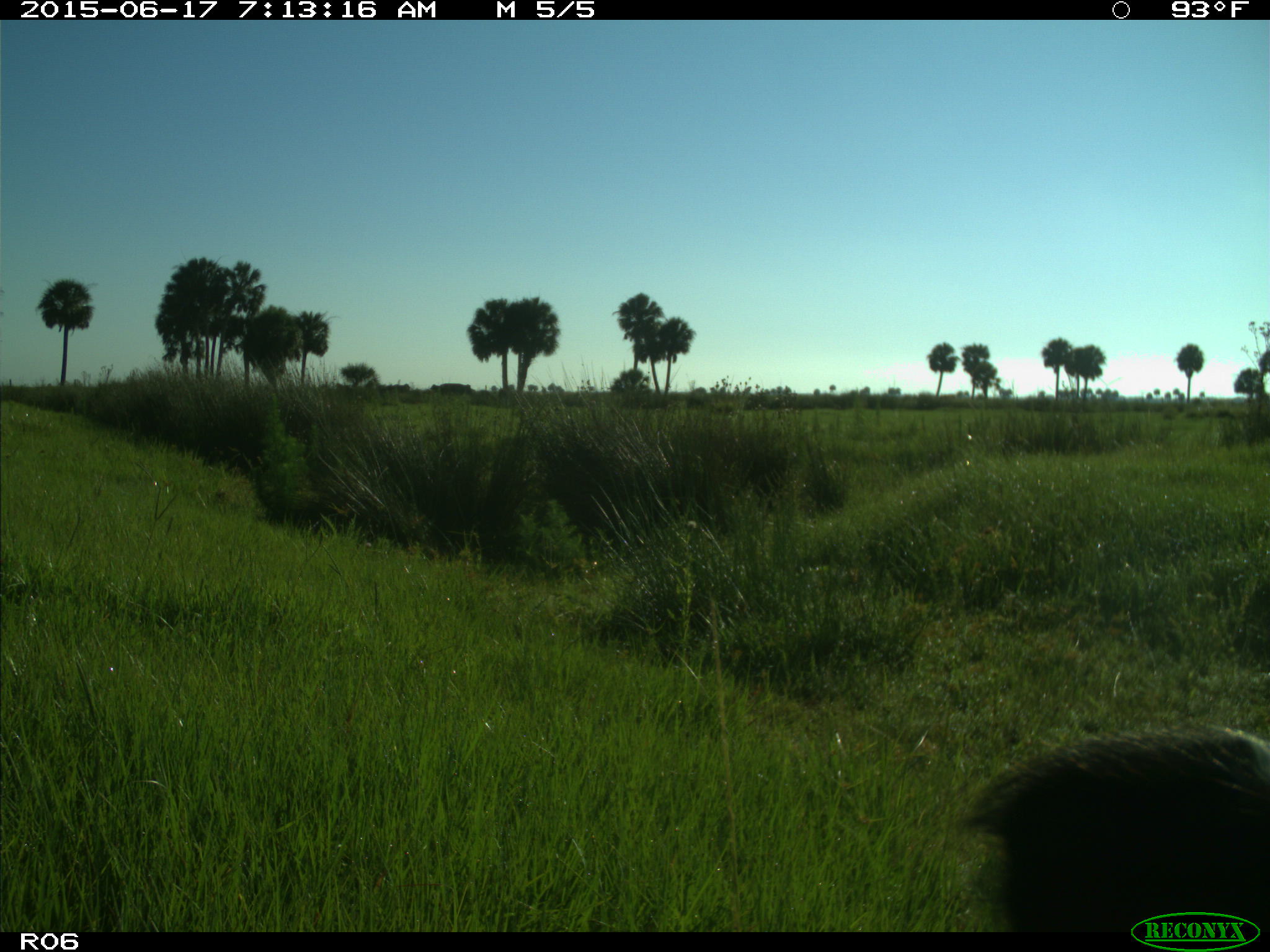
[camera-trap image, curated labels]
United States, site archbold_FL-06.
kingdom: Animalia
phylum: Chordata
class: Mammalia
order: Artiodactyla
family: Bovidae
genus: Bos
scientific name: Bos taurus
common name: domestic cow